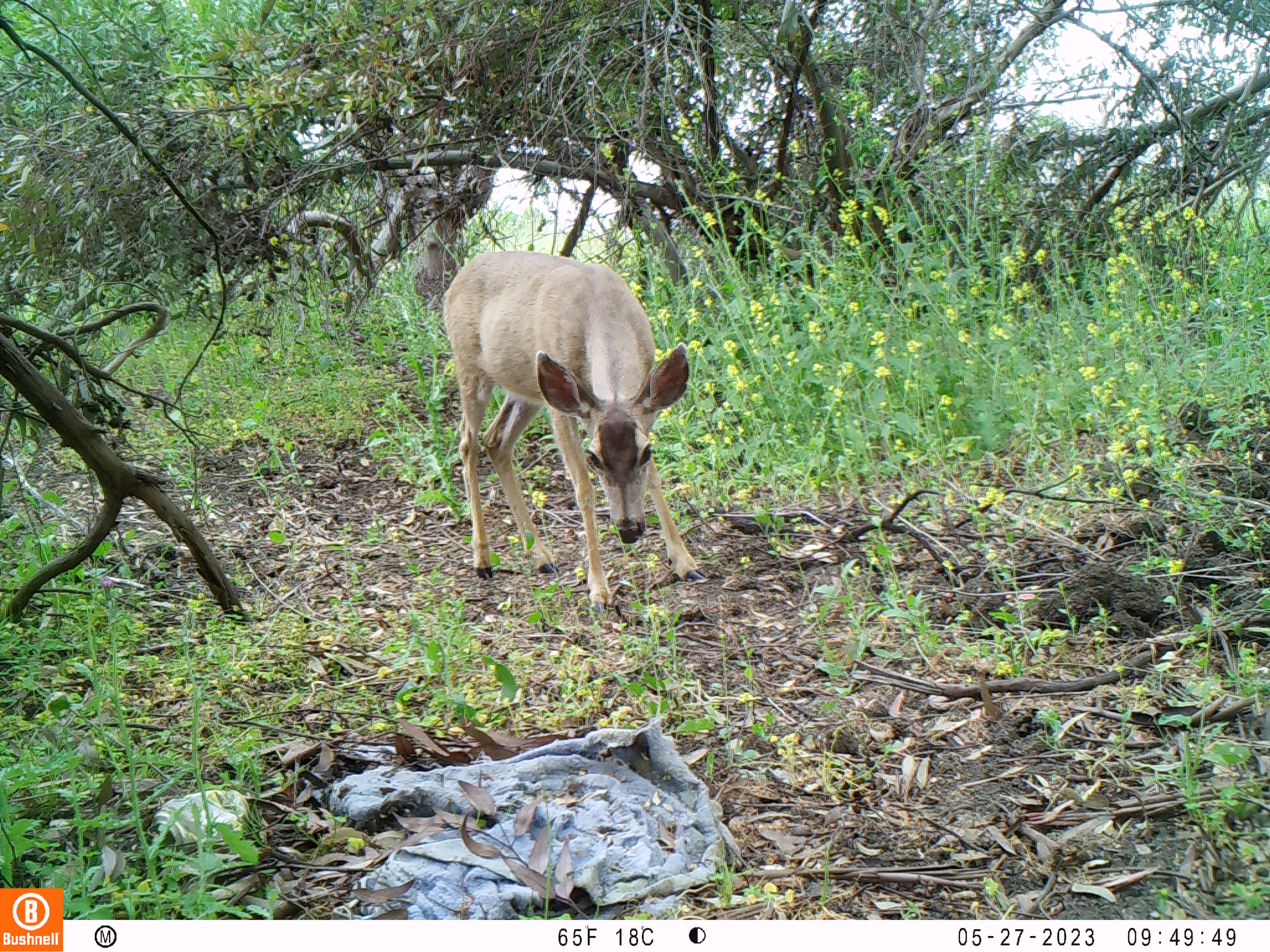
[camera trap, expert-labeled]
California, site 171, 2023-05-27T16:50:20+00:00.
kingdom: Animalia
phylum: Chordata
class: Mammalia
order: Artiodactyla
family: Cervidae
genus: Odocoileus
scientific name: Odocoileus hemionus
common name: mule deer